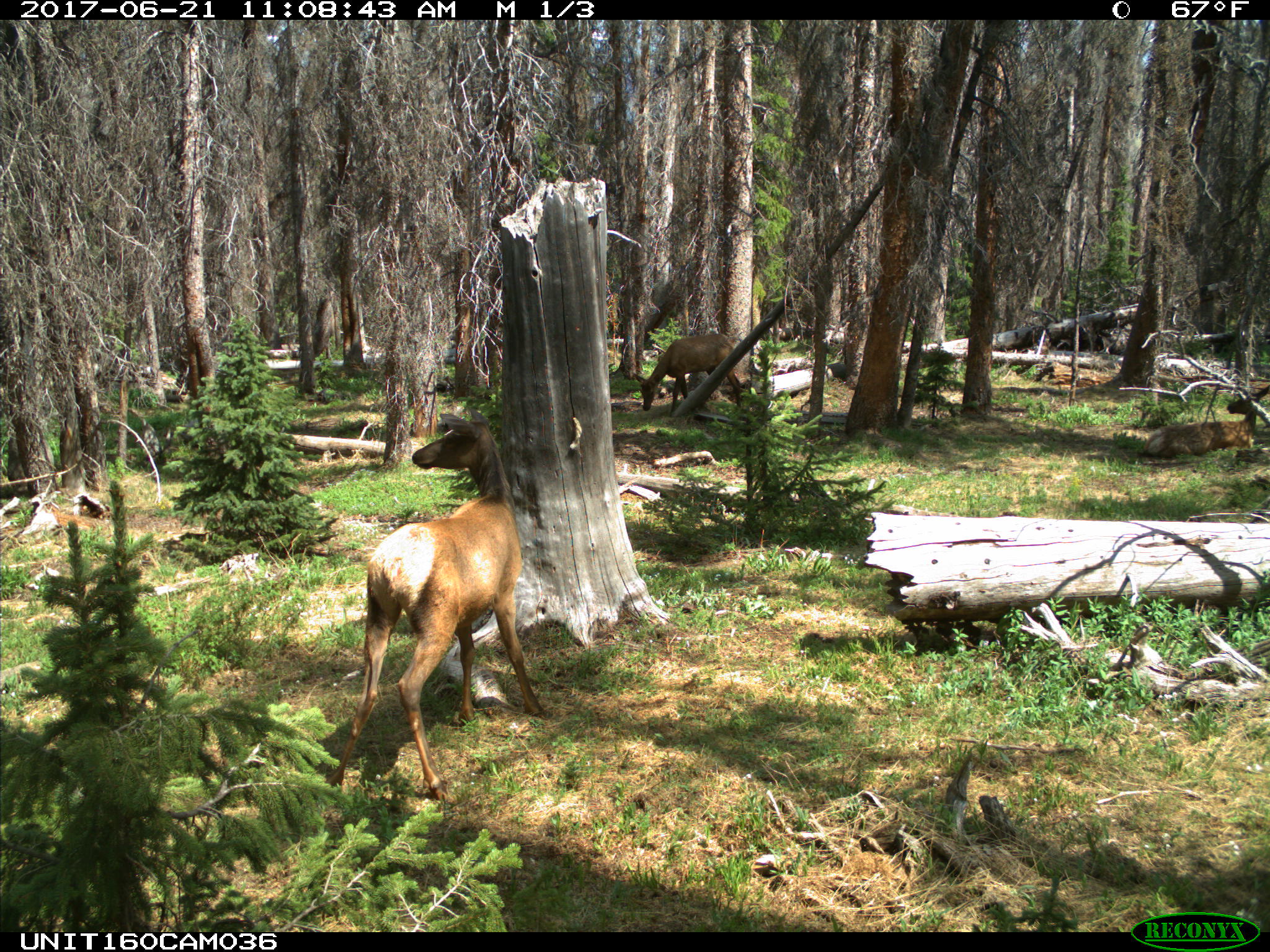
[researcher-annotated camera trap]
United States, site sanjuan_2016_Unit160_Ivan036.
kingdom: Animalia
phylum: Chordata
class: Mammalia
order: Artiodactyla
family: Cervidae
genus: Cervus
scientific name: Cervus elaphus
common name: red deer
Cervus elaphus (red deer).